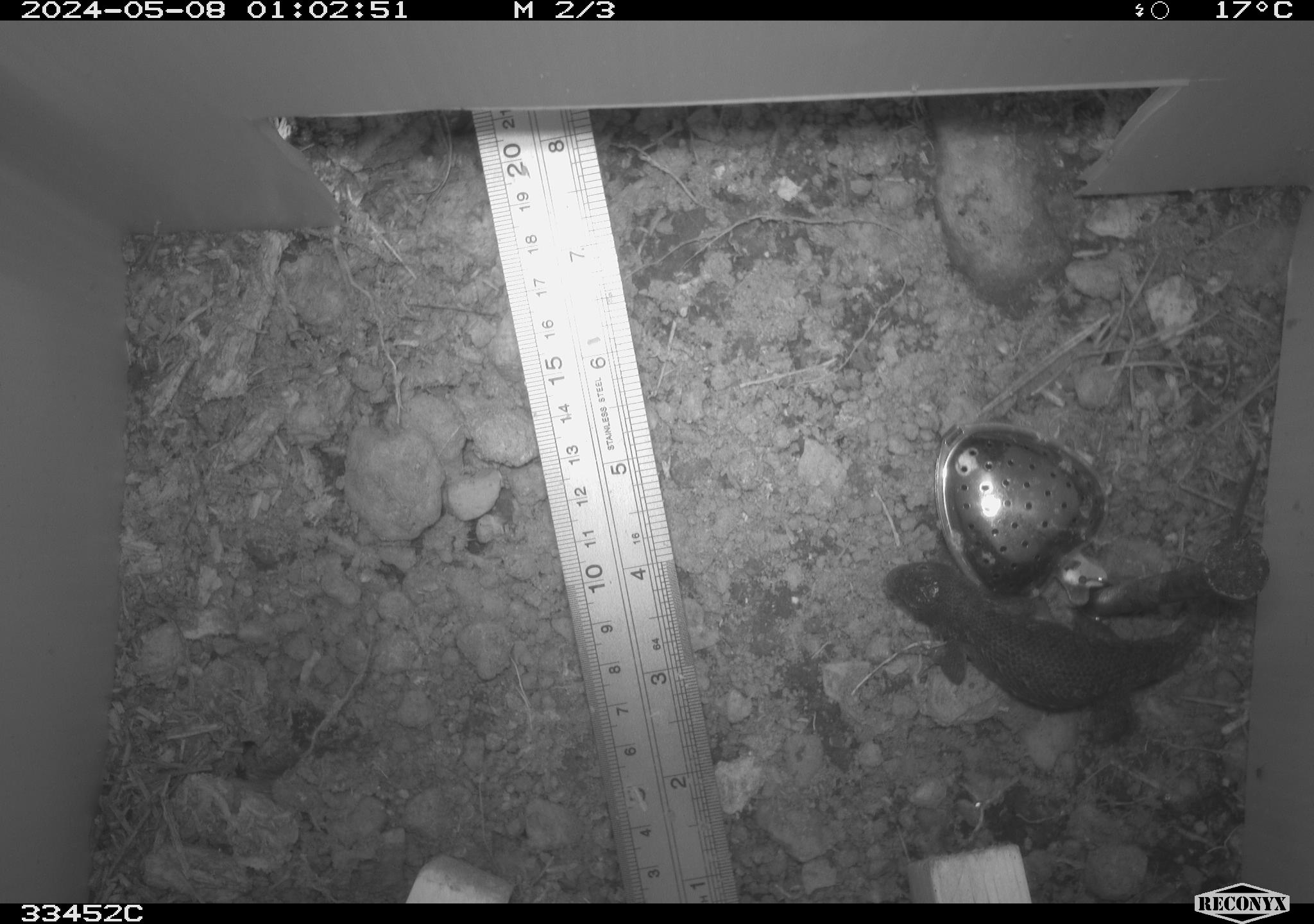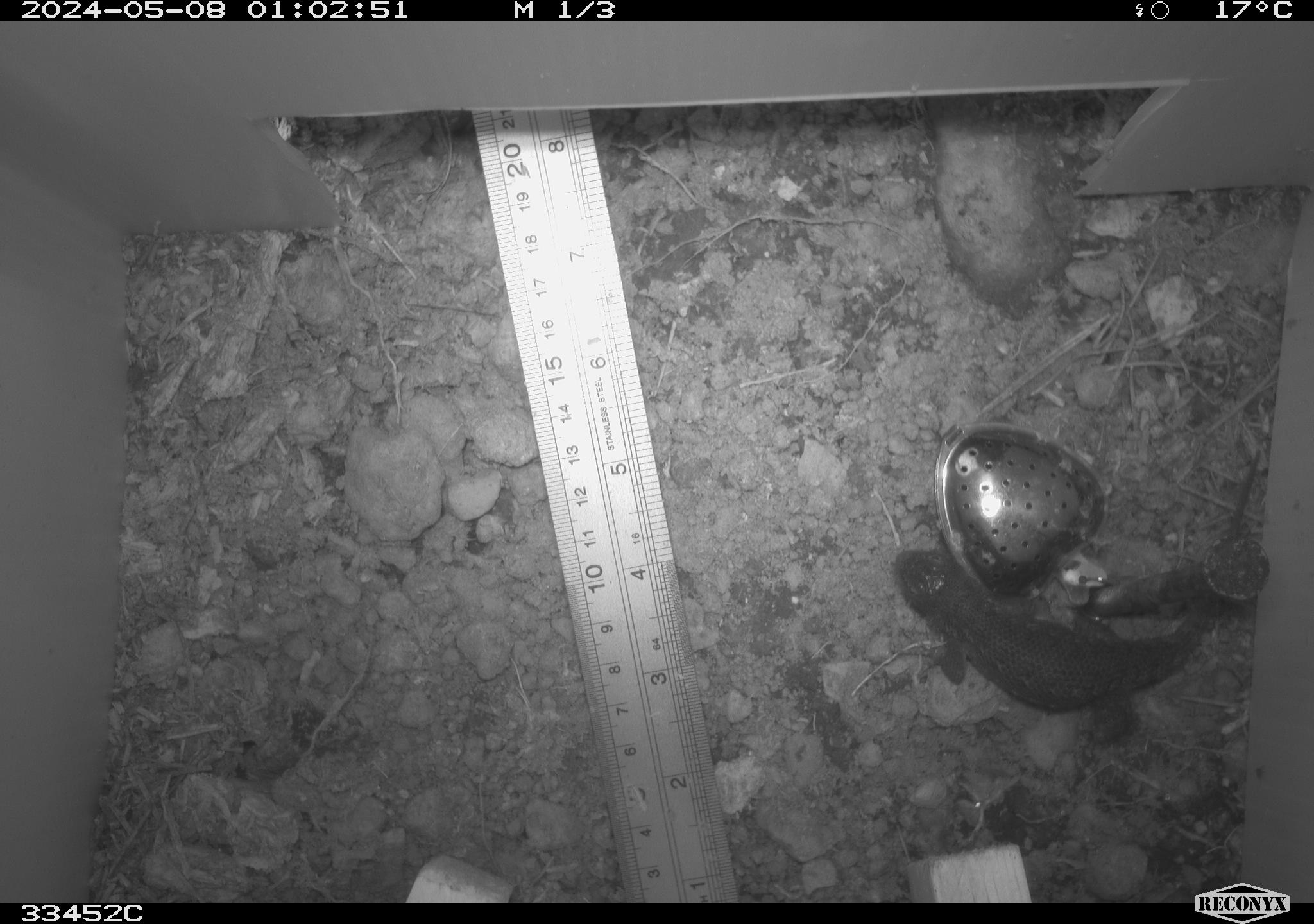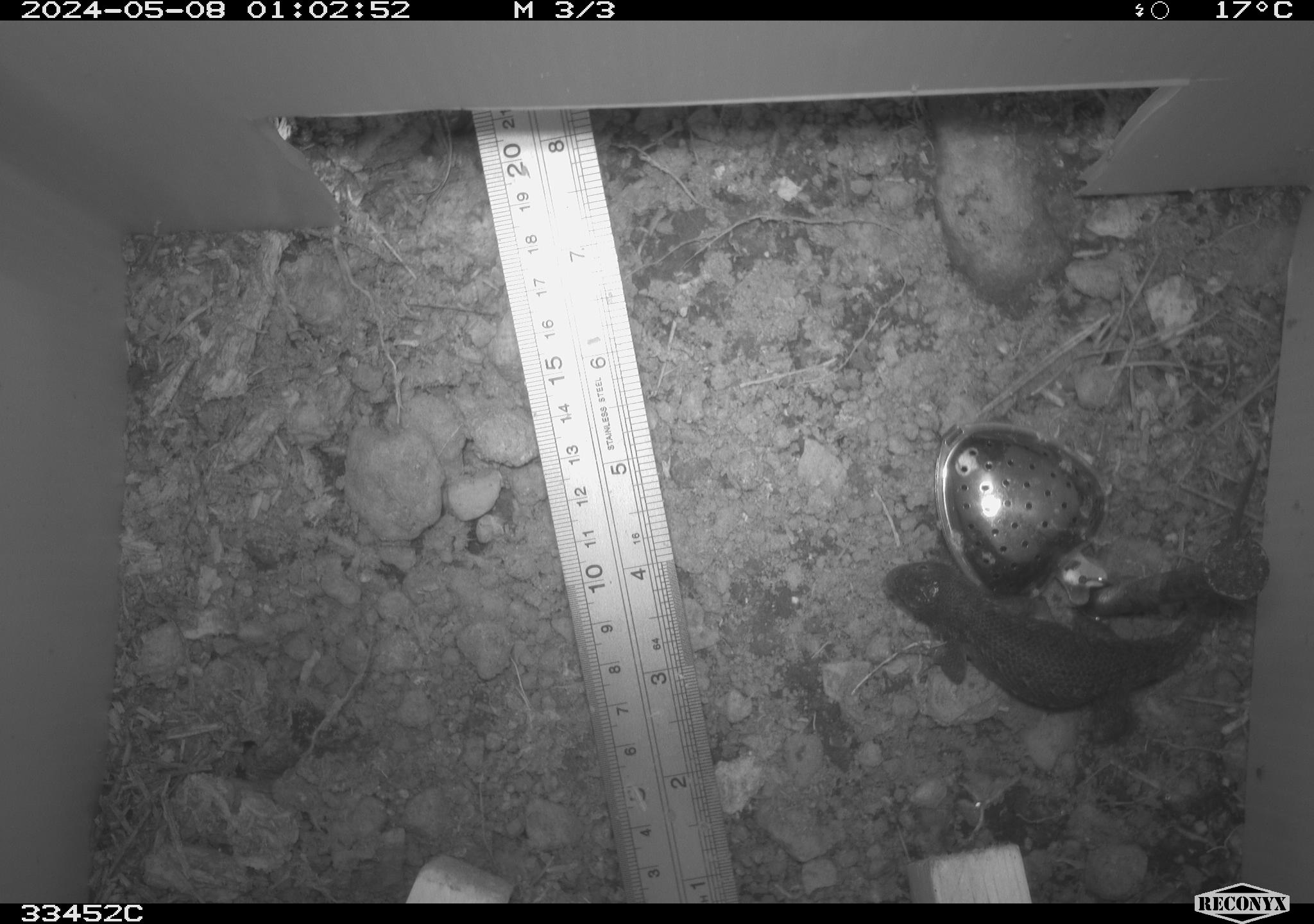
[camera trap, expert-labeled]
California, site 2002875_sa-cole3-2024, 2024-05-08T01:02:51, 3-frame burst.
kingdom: Animalia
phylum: Chordata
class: Reptilia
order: Squamata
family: Phrynosomatidae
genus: Sceloporus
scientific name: Sceloporus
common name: spiny lizards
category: sceloporus species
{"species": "sceloporus species (spiny lizards) (Sceloporus)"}